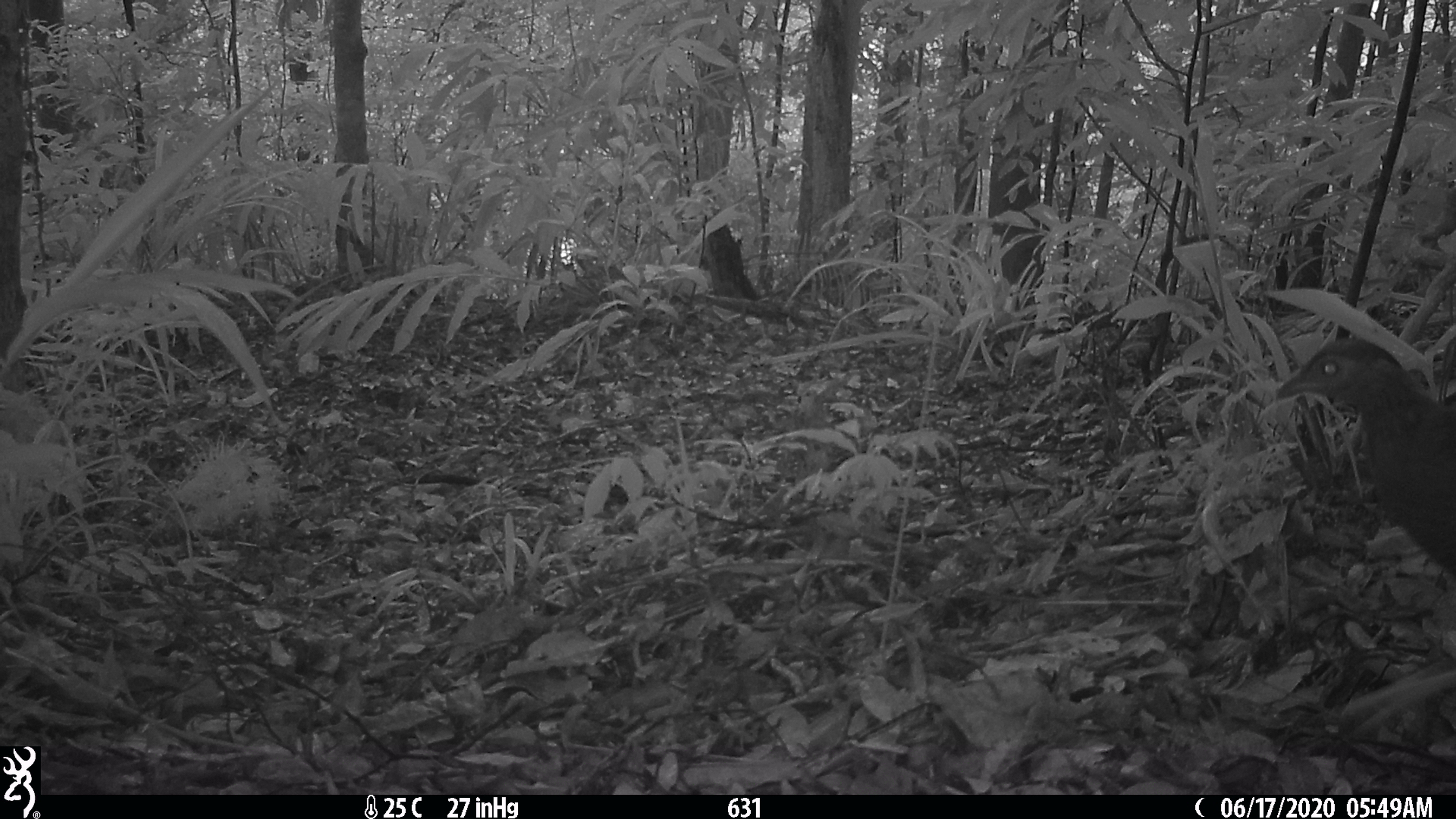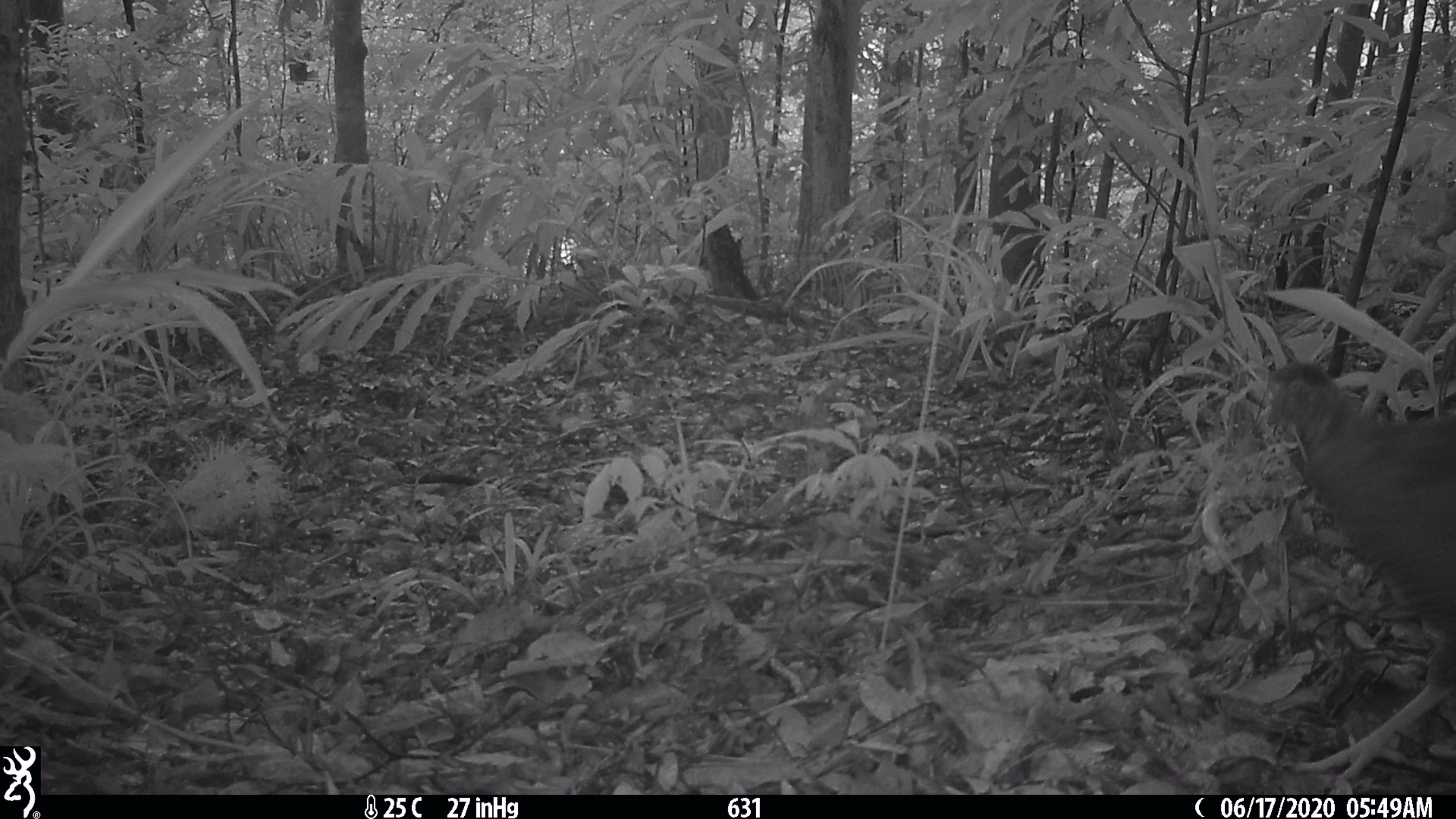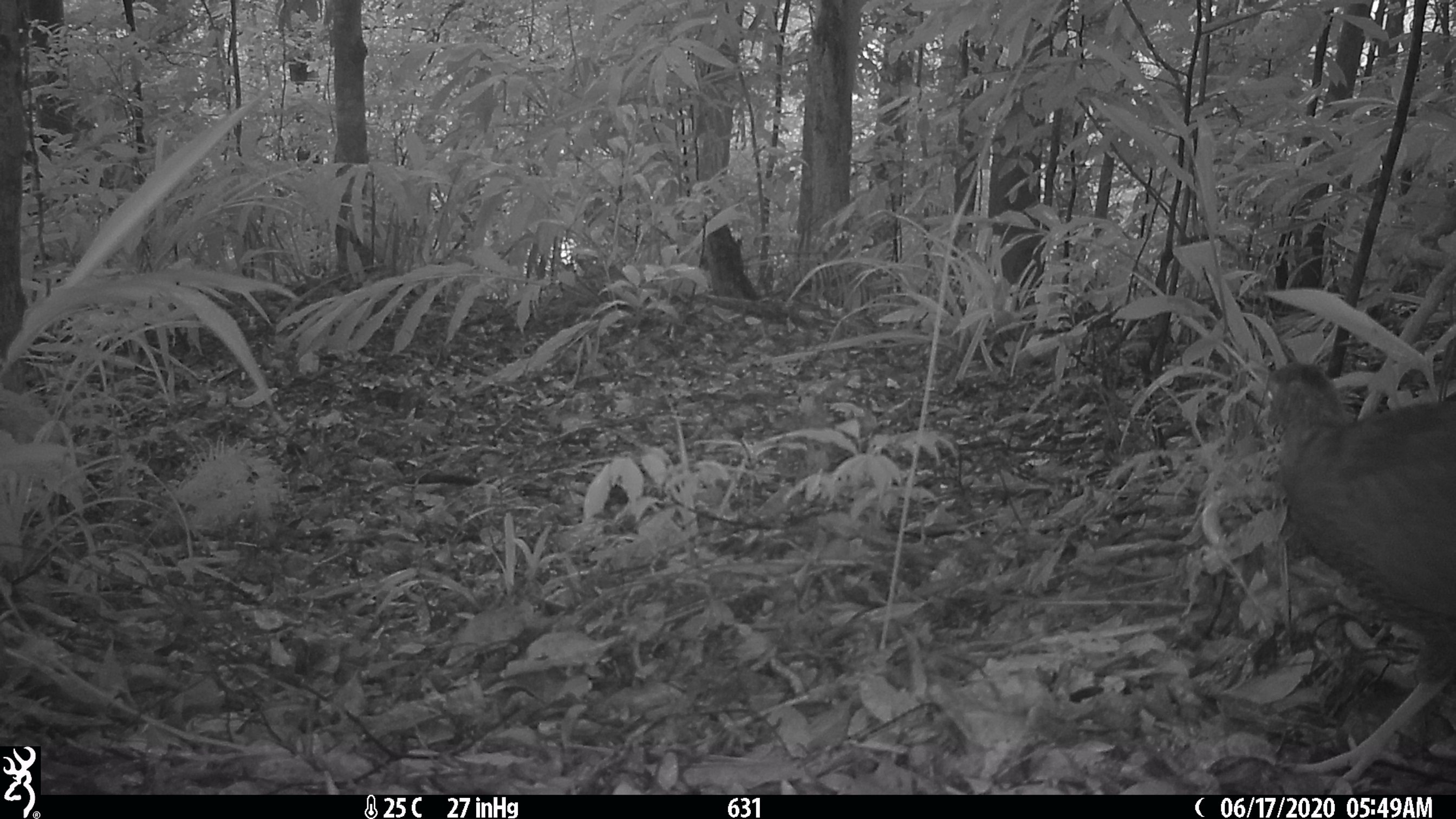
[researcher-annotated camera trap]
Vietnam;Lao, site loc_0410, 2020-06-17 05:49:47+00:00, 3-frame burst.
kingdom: Animalia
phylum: Chordata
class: Aves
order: Galliformes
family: Phasianidae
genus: Lophura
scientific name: Lophura nycthemera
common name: silver pheasant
Silver pheasant (Lophura nycthemera). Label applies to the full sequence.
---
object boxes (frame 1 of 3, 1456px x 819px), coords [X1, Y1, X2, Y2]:
silver pheasant: [1274, 337, 1456, 734]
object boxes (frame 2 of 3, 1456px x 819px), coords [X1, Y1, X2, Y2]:
silver pheasant: [1264, 361, 1456, 782]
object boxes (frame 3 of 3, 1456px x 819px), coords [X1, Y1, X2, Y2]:
silver pheasant: [1266, 361, 1456, 794]